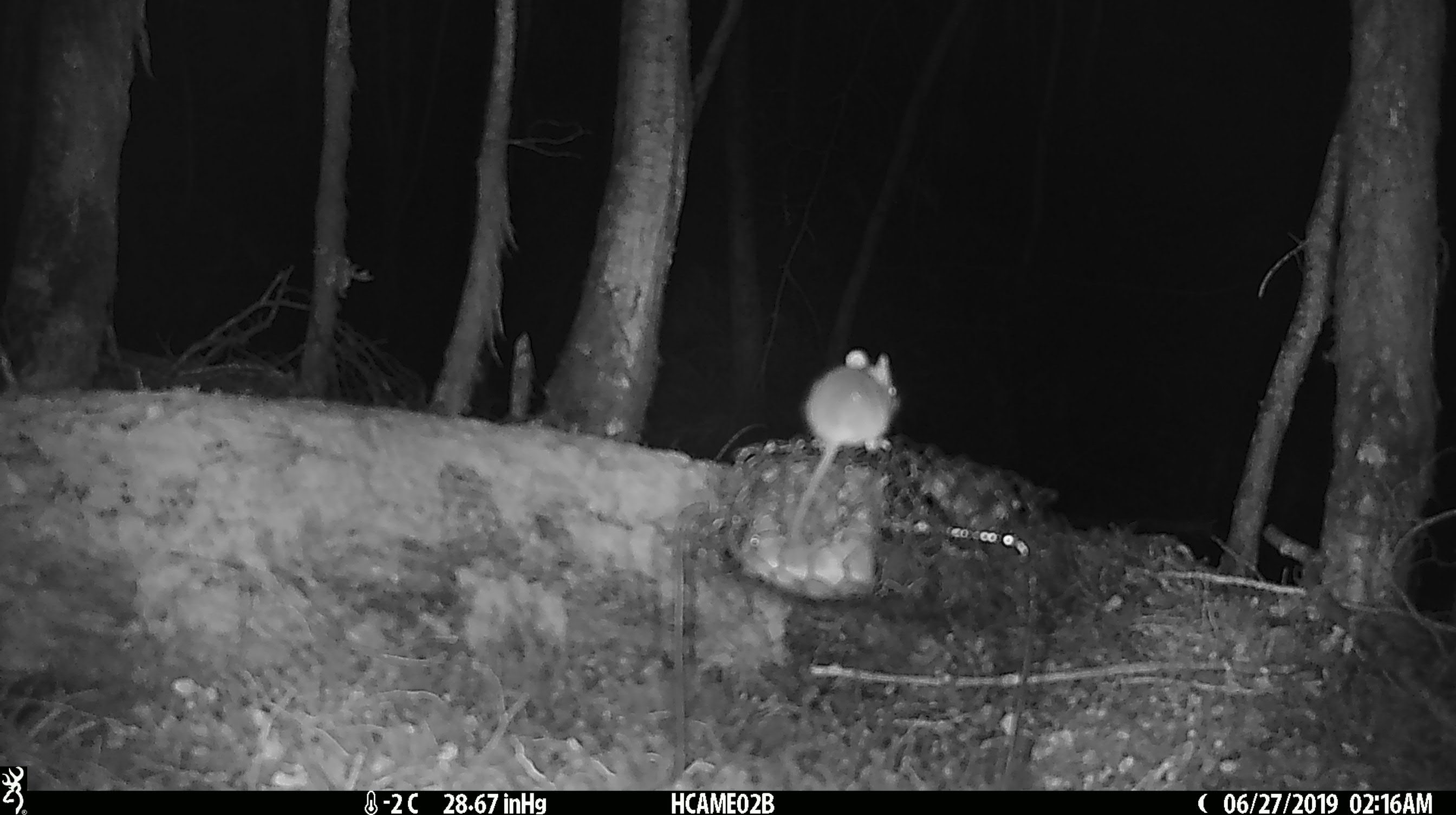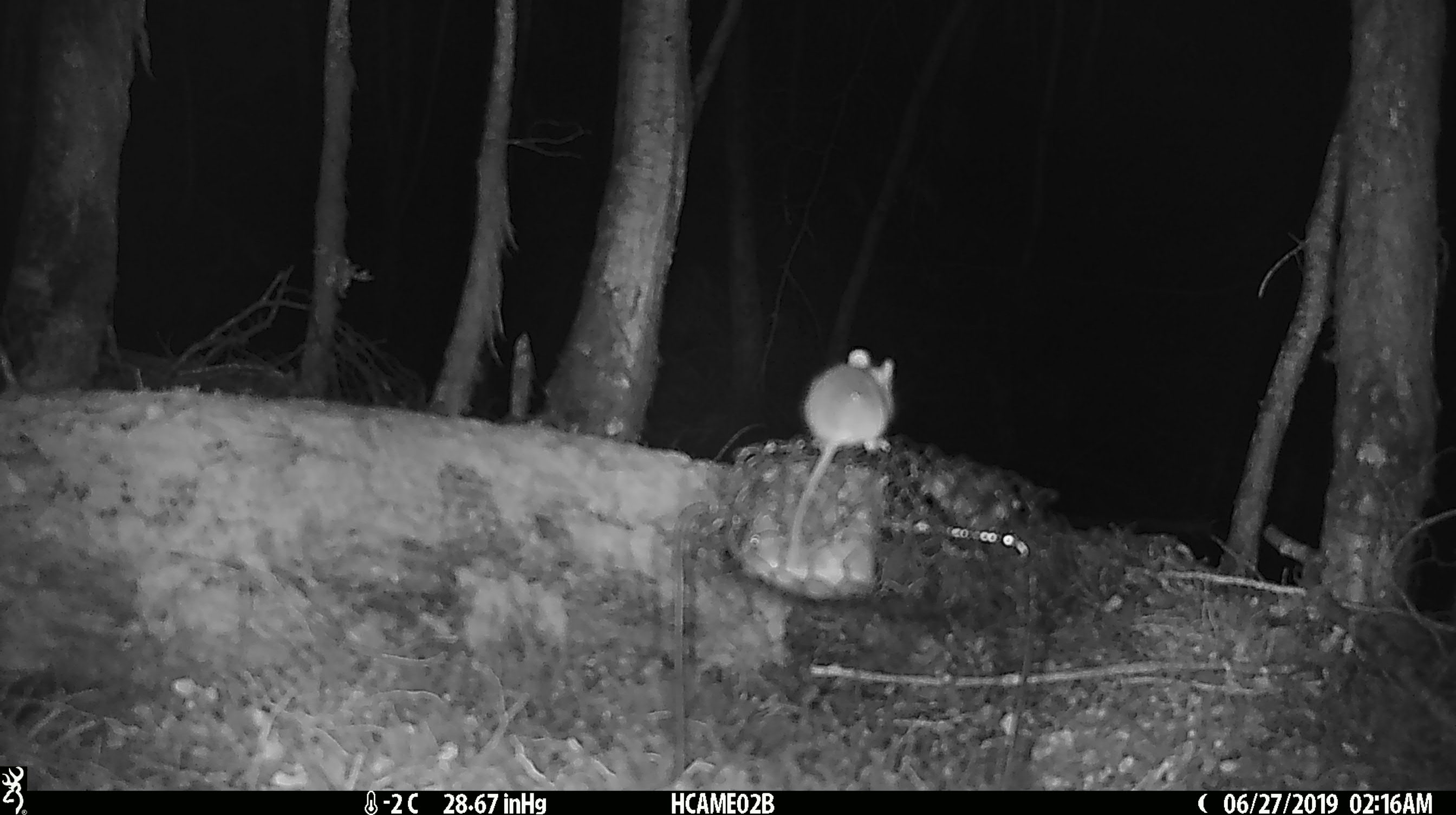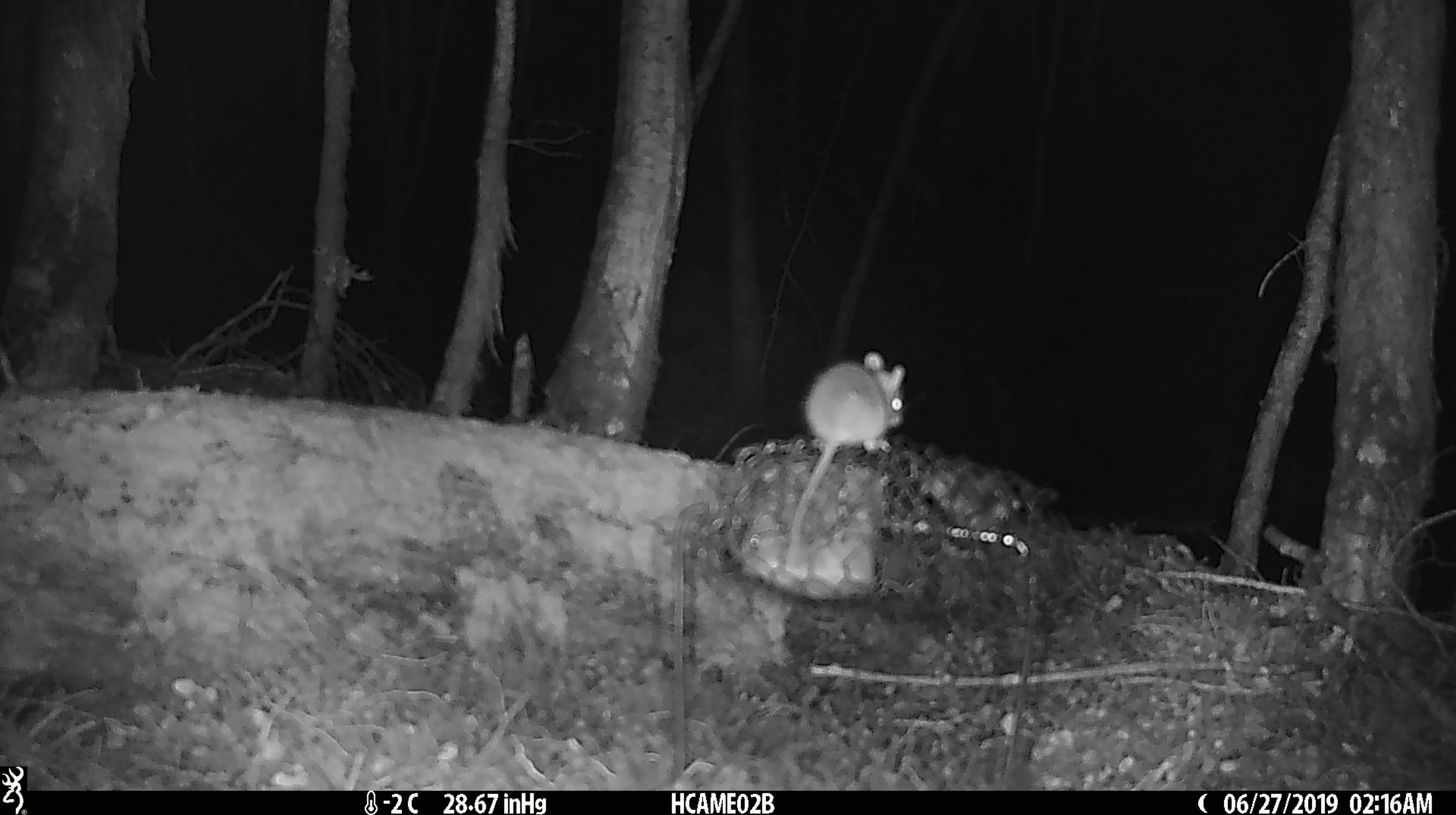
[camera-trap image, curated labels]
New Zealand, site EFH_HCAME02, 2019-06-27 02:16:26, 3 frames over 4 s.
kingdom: Animalia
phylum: Chordata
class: Mammalia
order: Rodentia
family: Muridae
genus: Mus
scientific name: Mus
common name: mouse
Mouse (Mus).